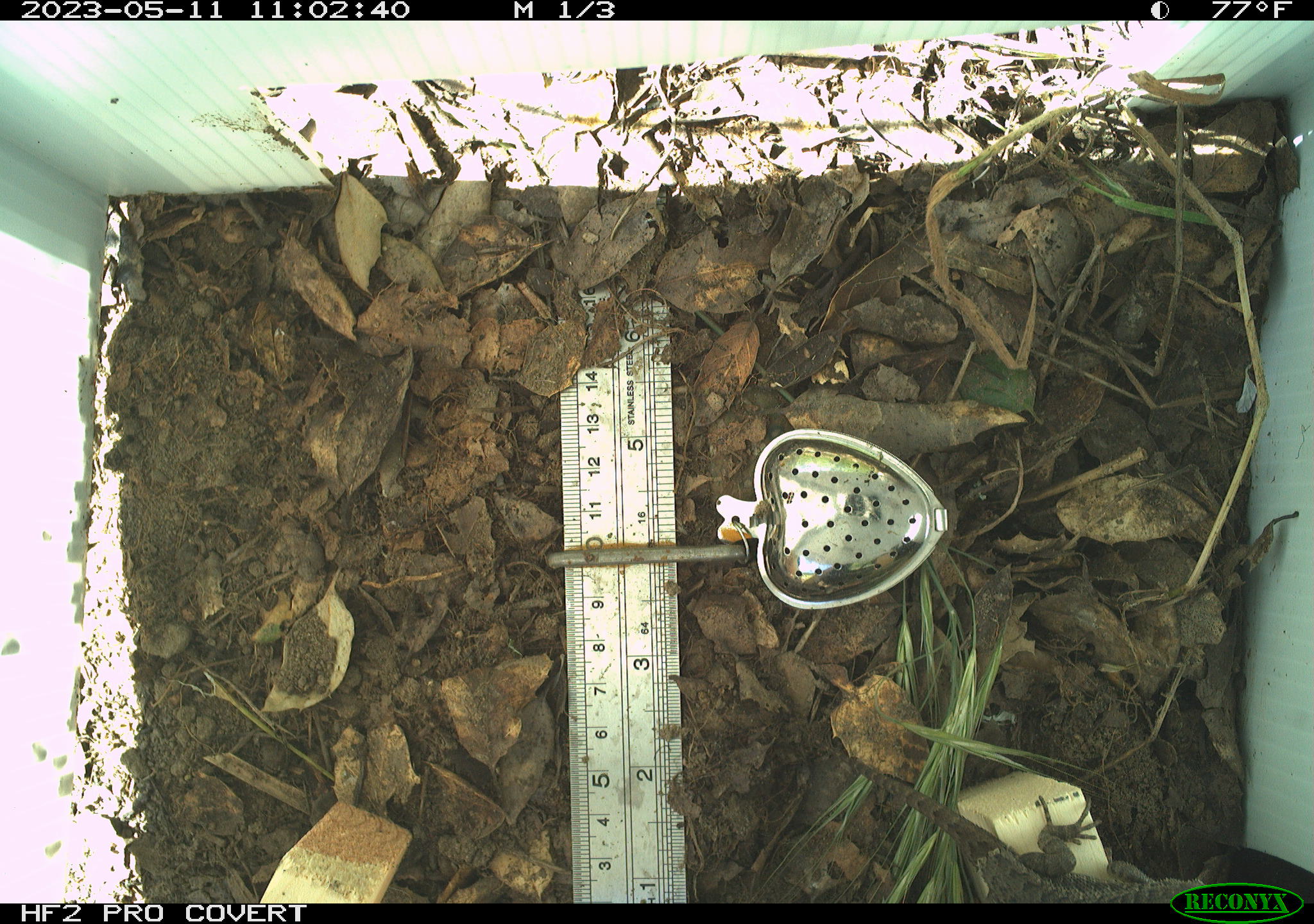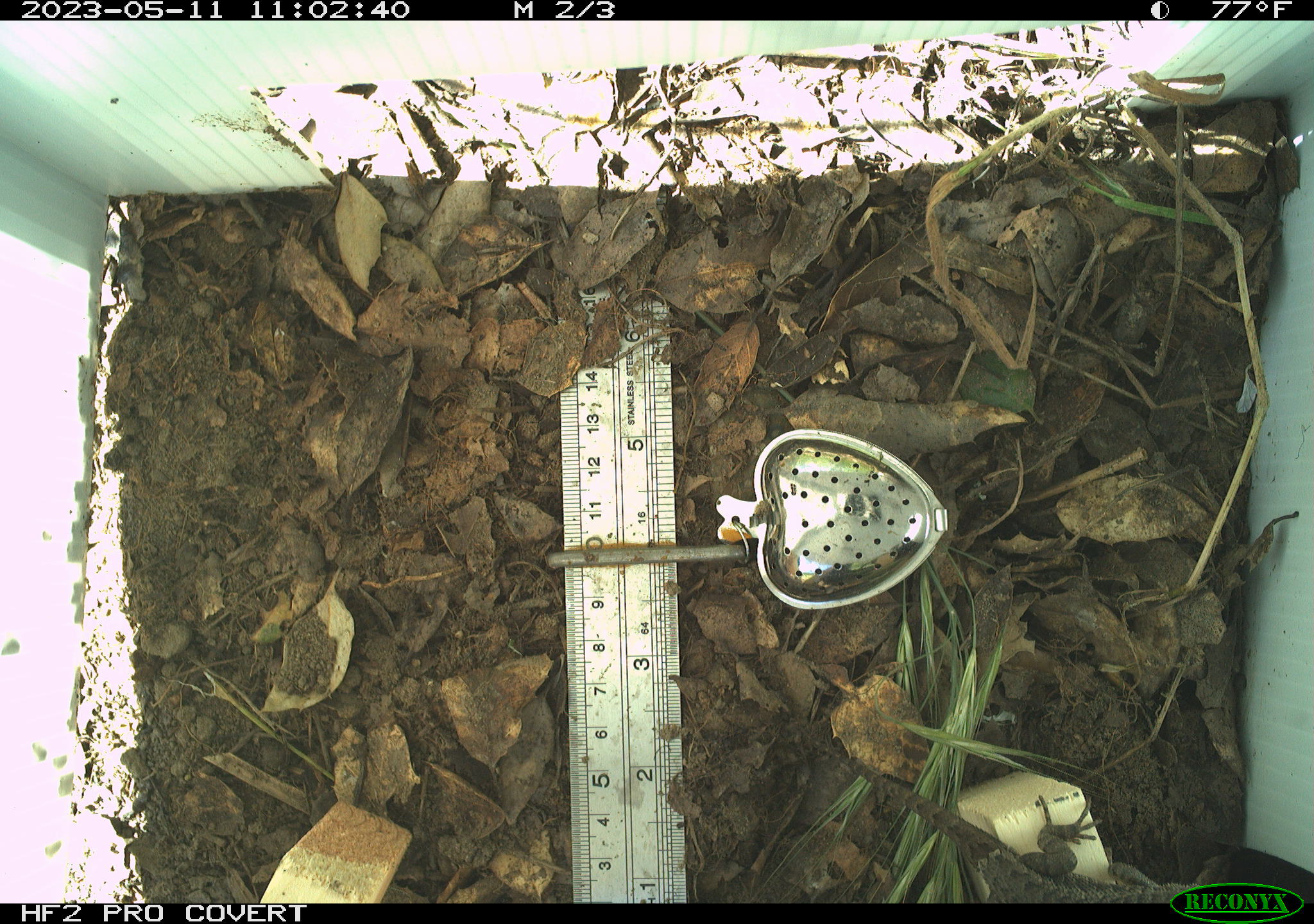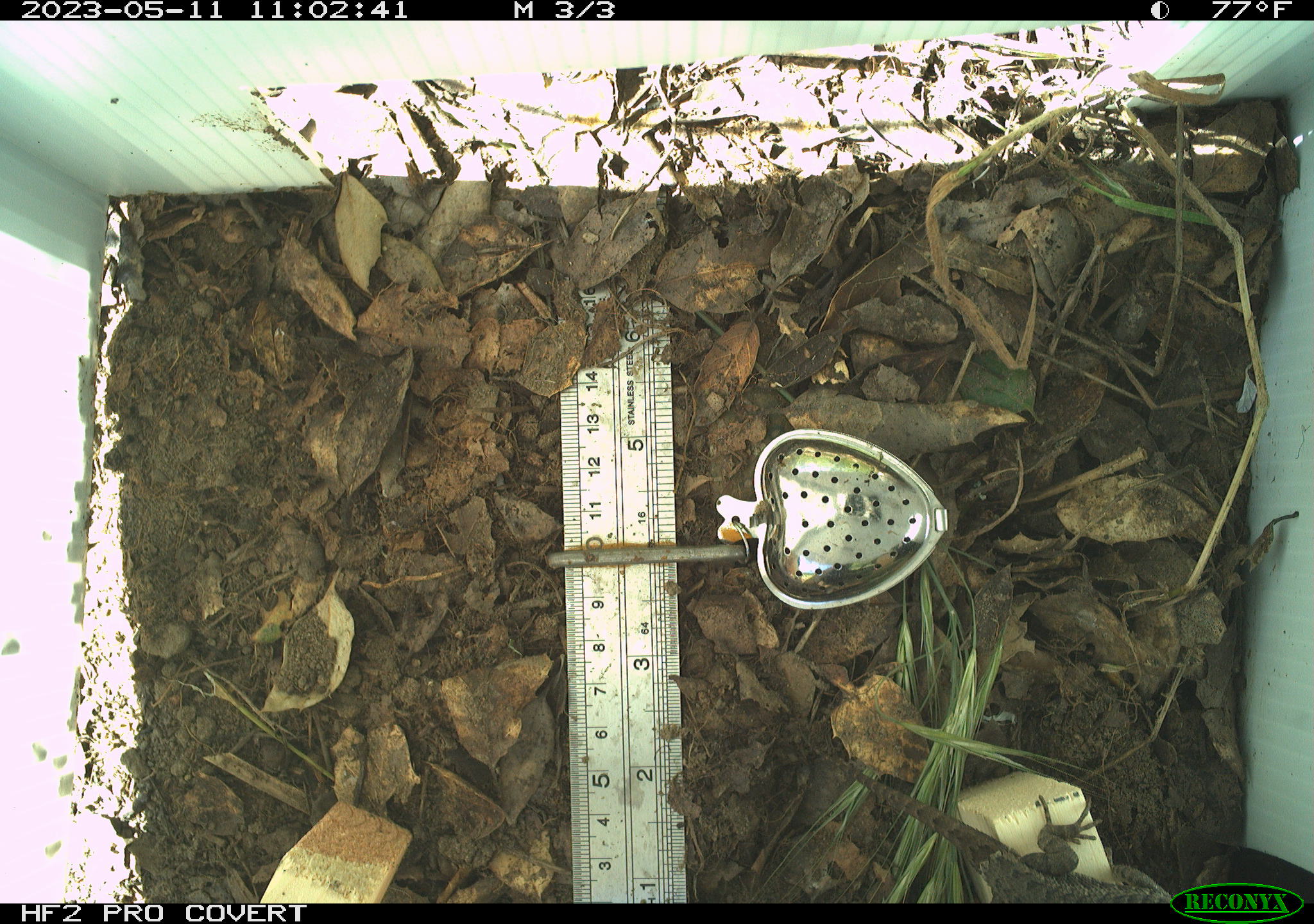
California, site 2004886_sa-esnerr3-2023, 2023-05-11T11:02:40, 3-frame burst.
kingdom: Animalia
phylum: Chordata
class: Reptilia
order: Squamata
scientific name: Squamata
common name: lizards and snakes